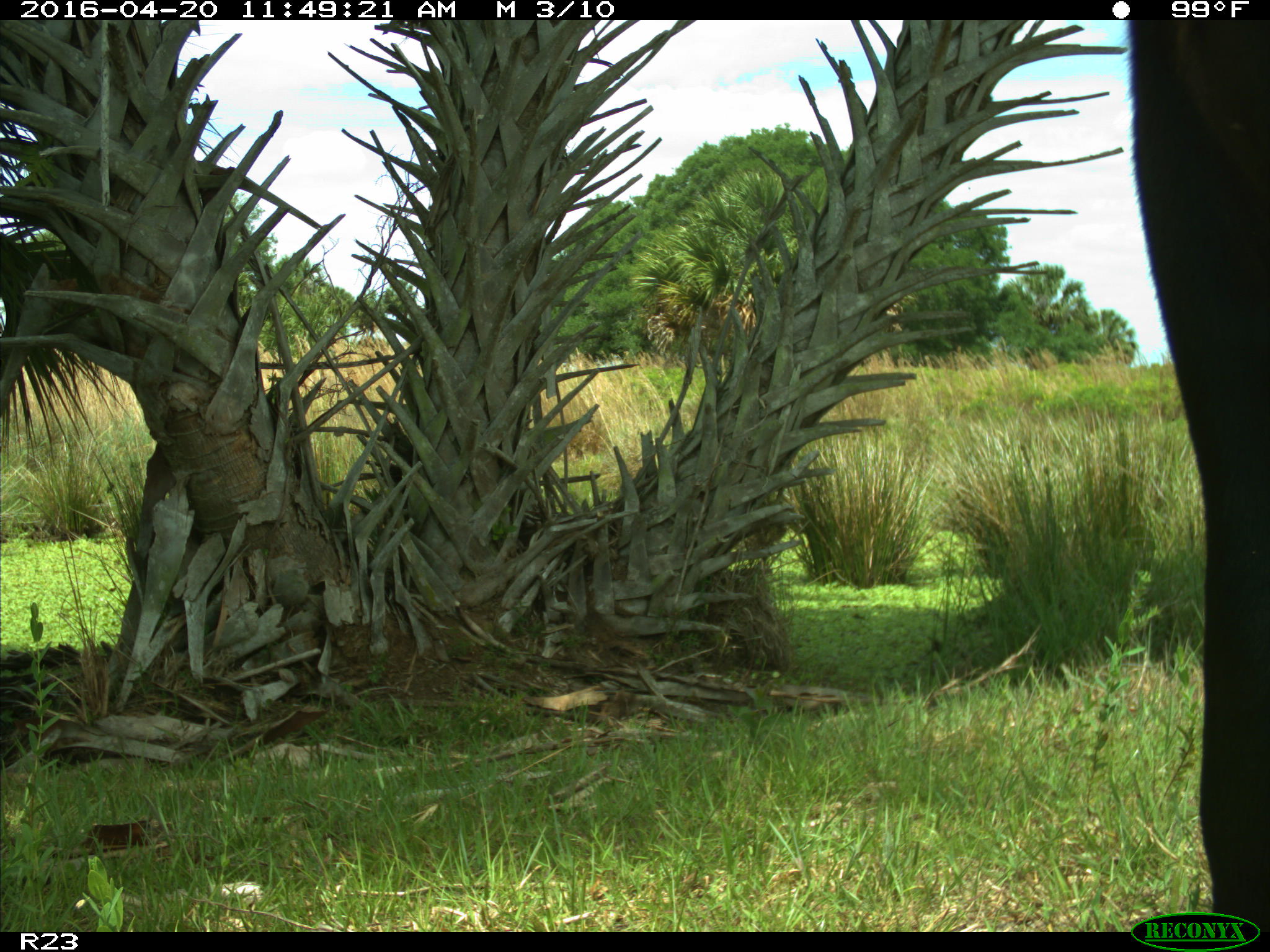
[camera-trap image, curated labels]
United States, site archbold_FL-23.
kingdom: Animalia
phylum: Chordata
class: Mammalia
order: Artiodactyla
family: Bovidae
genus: Bos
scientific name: Bos taurus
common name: domestic cow